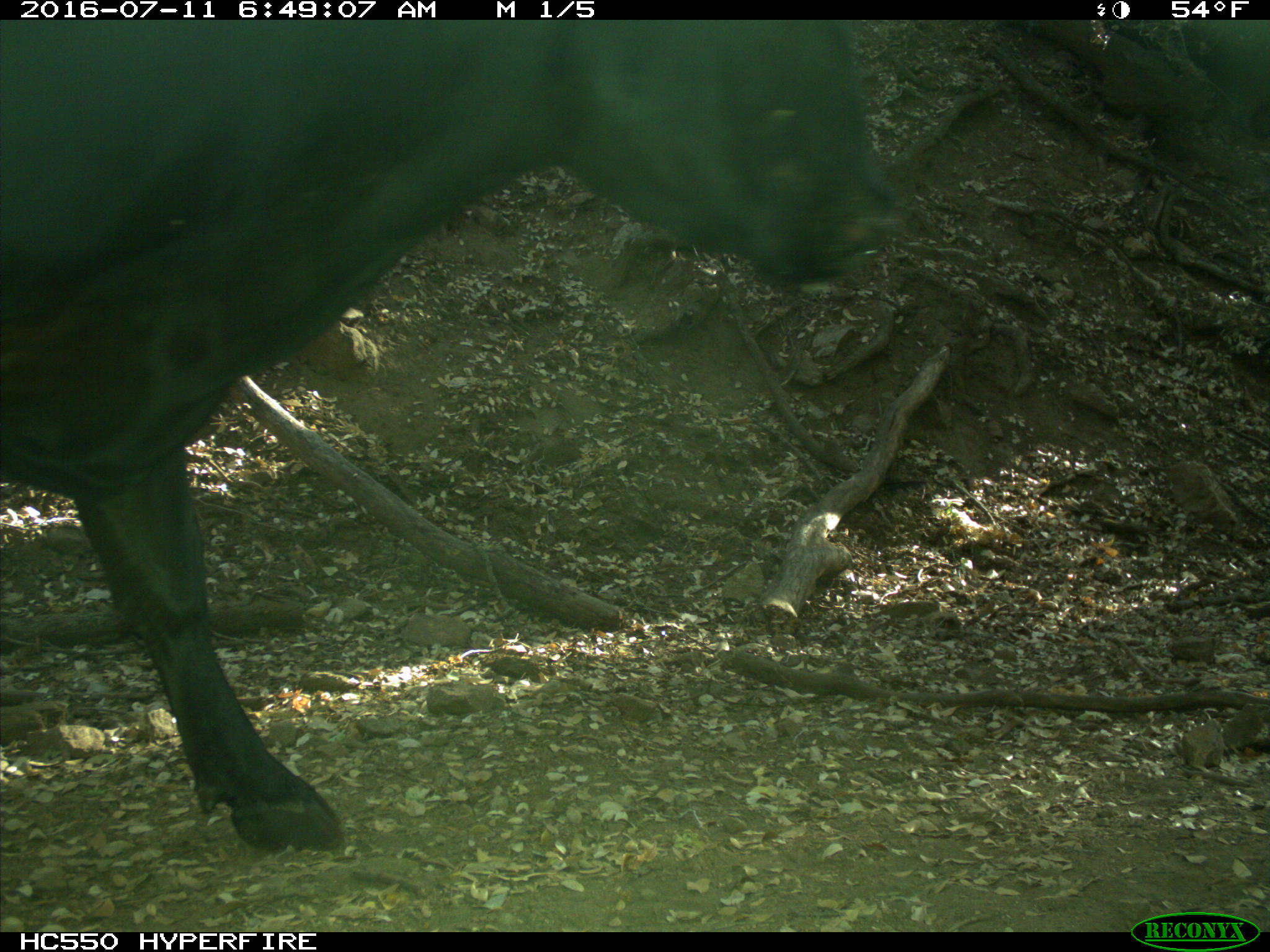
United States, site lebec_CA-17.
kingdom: Animalia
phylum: Chordata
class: Mammalia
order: Artiodactyla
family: Bovidae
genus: Bos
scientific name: Bos taurus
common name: domestic cow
Bos taurus (domestic cow).